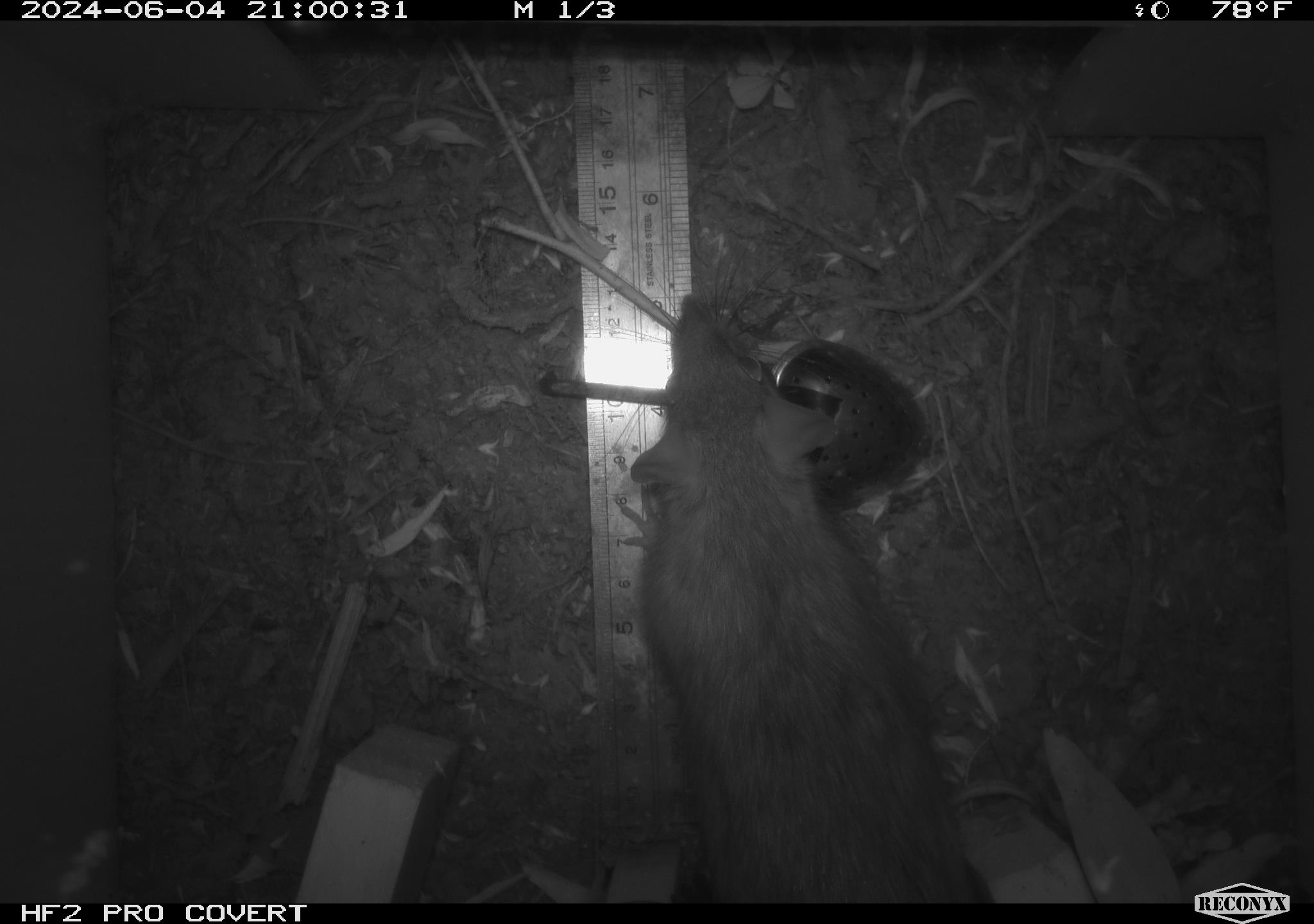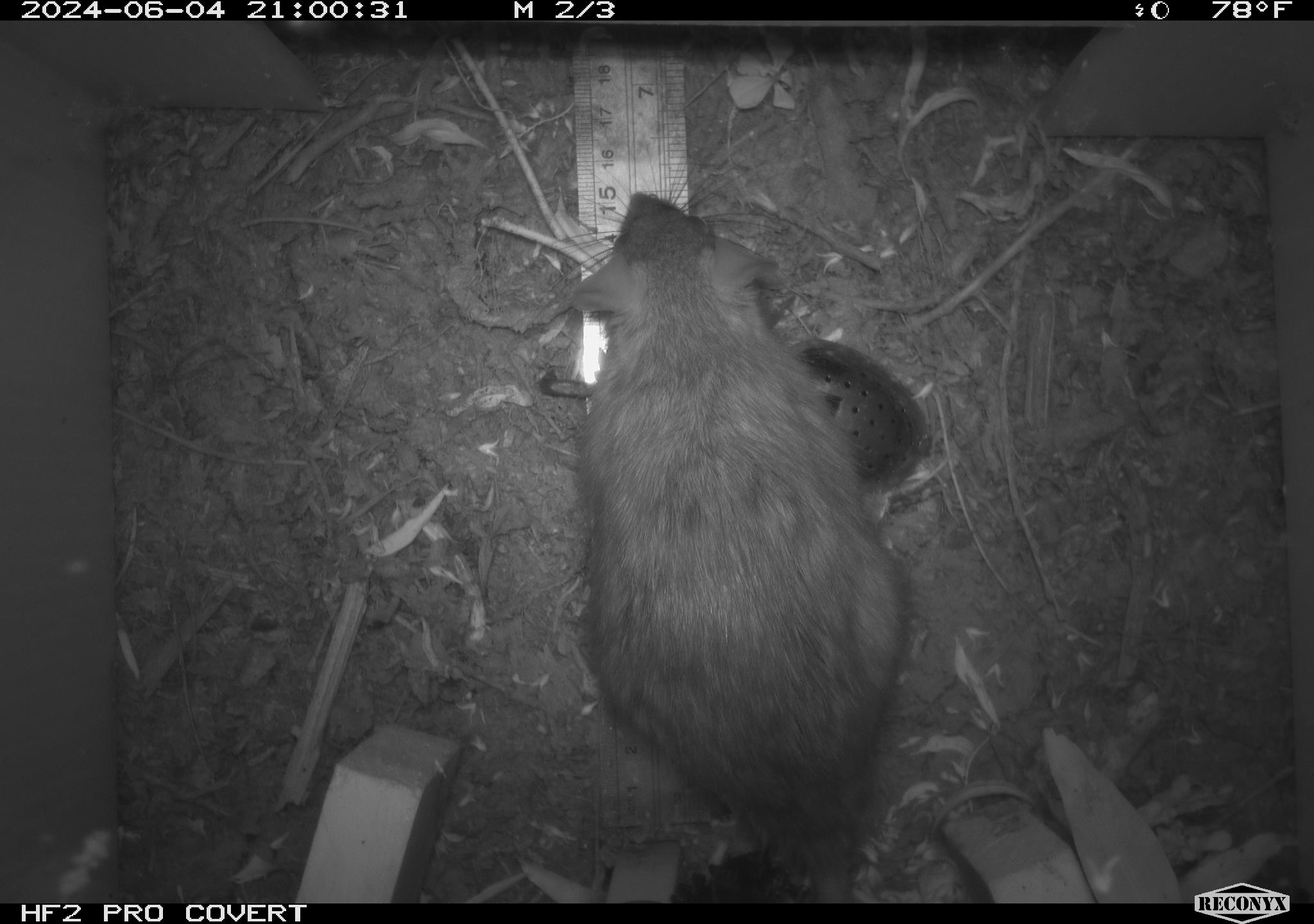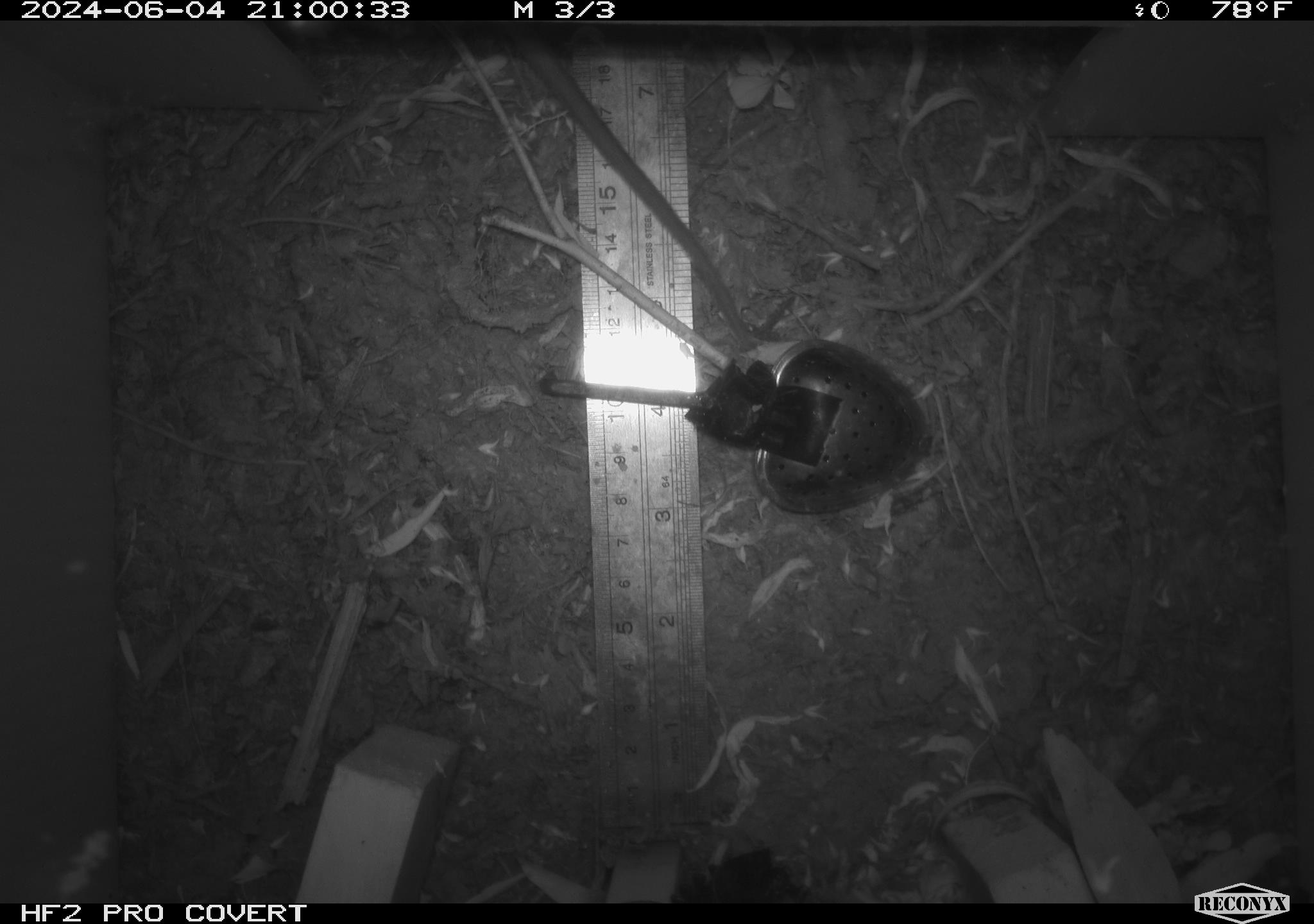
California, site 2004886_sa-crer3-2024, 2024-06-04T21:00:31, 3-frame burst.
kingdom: Animalia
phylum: Chordata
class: Mammalia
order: Rodentia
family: Muridae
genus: Rattus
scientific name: Rattus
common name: rat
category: rattus species